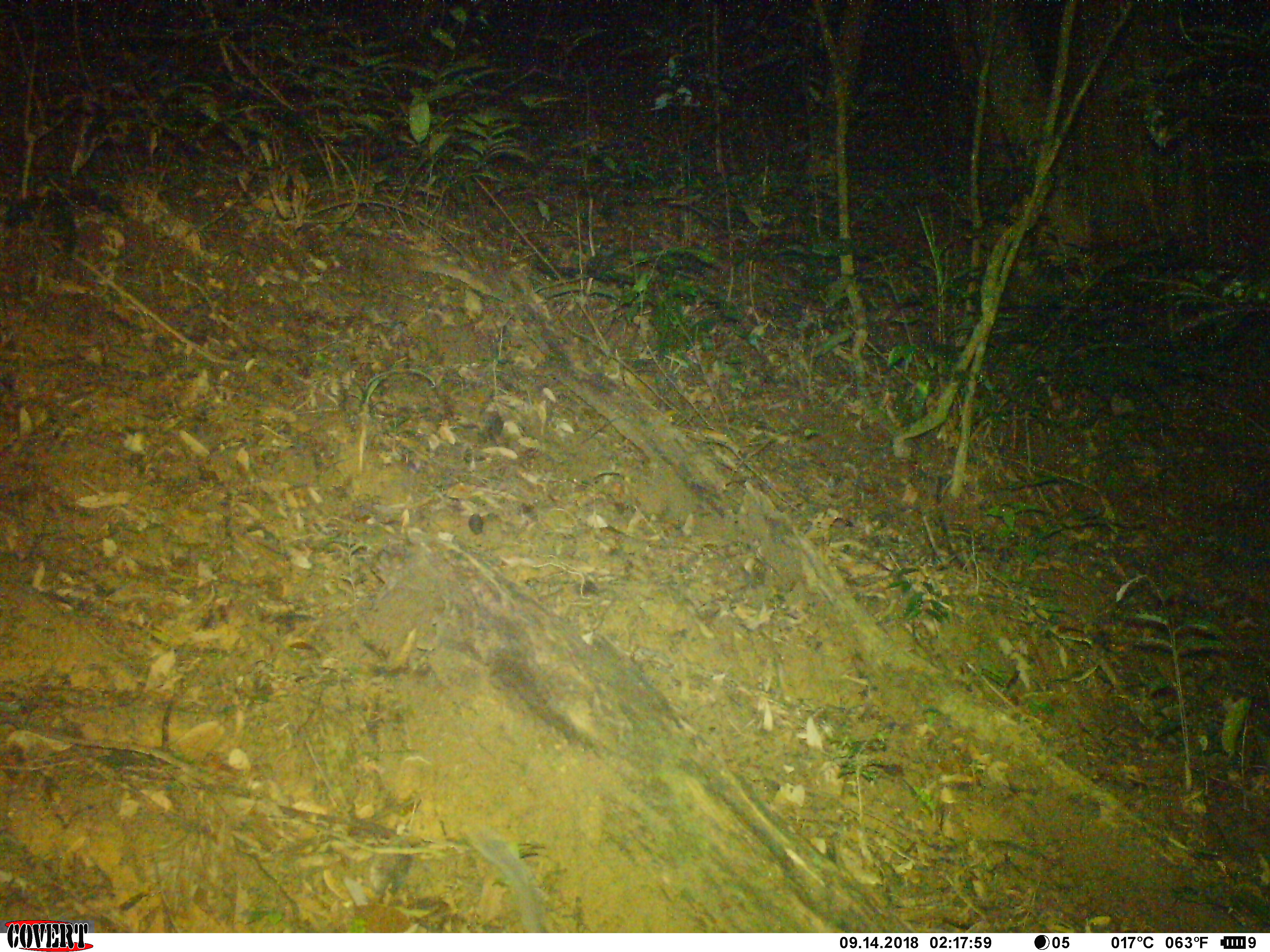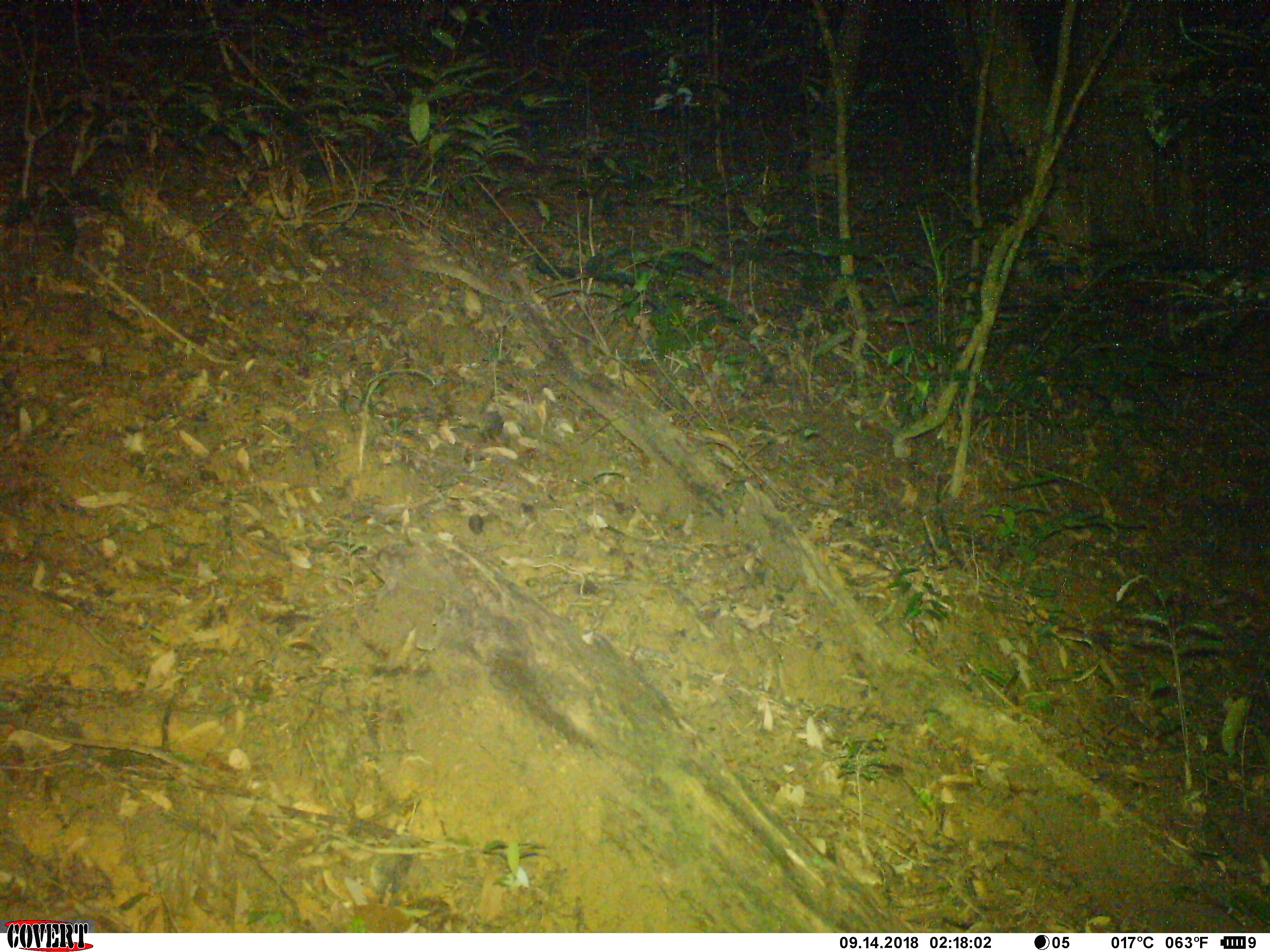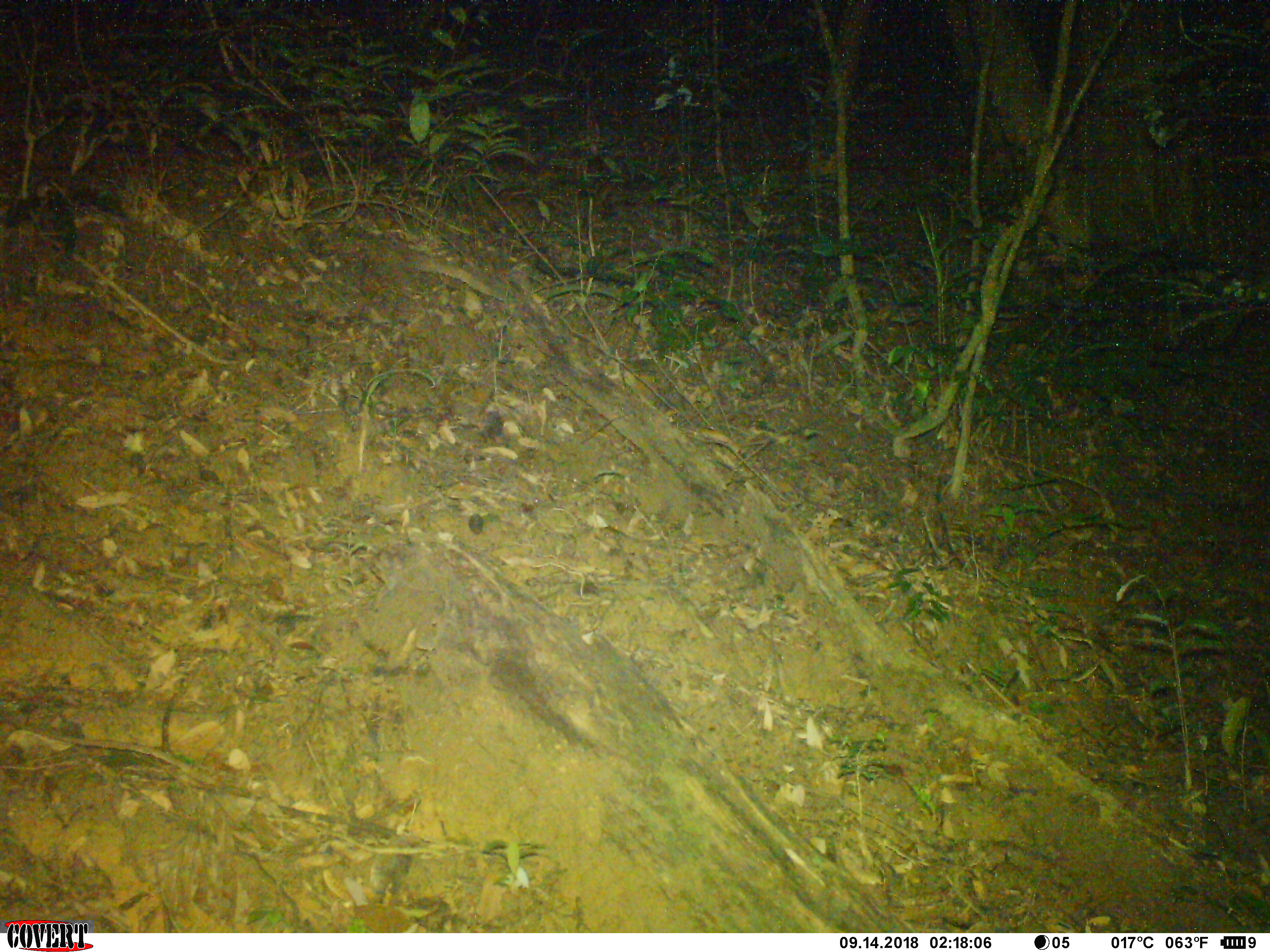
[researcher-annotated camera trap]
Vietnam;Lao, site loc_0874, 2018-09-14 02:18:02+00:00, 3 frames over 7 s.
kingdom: Animalia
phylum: Chordata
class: Mammalia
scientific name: Mammalia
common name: mammal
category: unidentified mammal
Unidentified mammal (mammal) (Mammalia). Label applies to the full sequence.